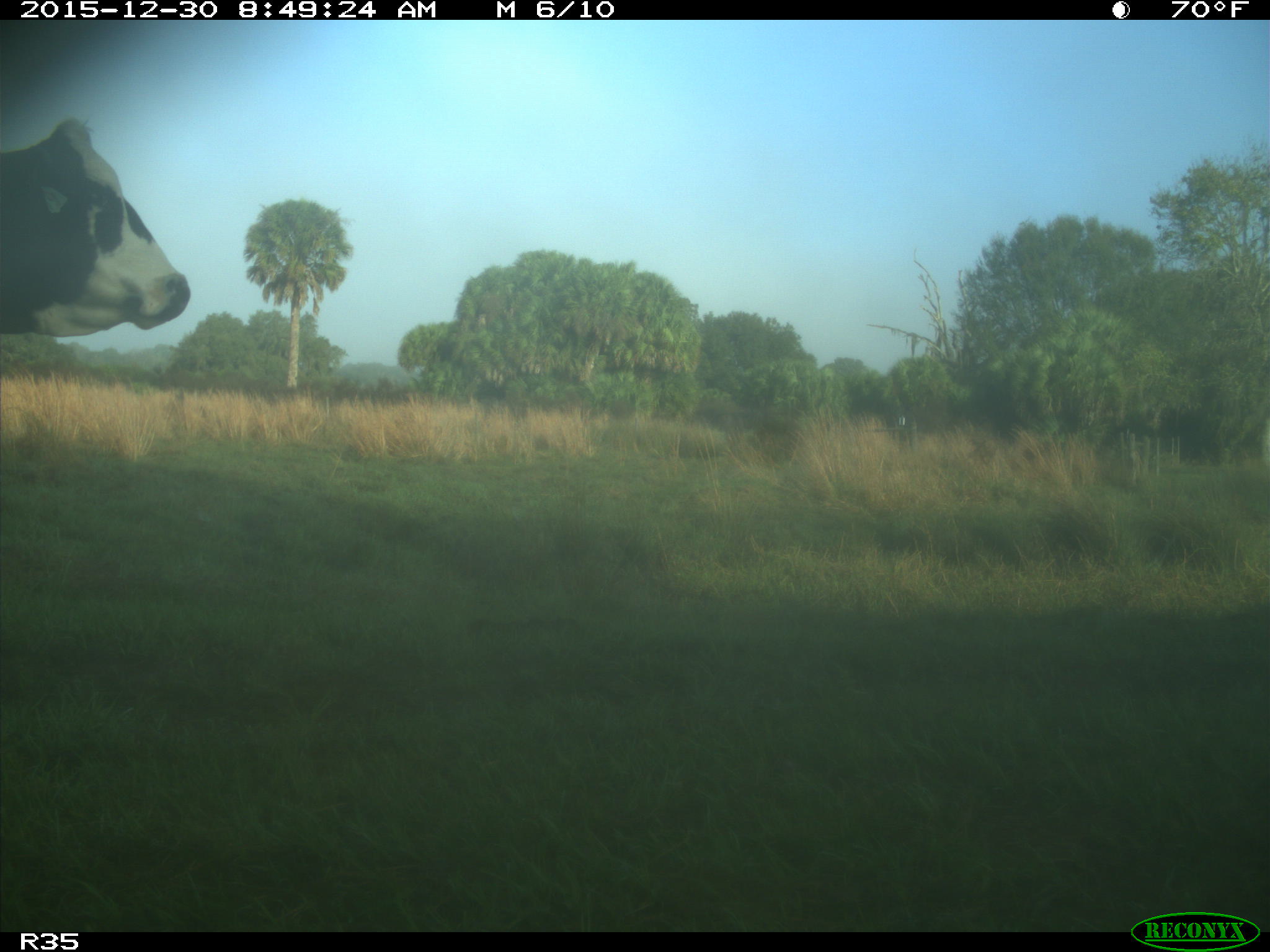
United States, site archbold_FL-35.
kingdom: Animalia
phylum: Chordata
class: Mammalia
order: Artiodactyla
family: Bovidae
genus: Bos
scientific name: Bos taurus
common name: domestic cow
Bos taurus (domestic cow).